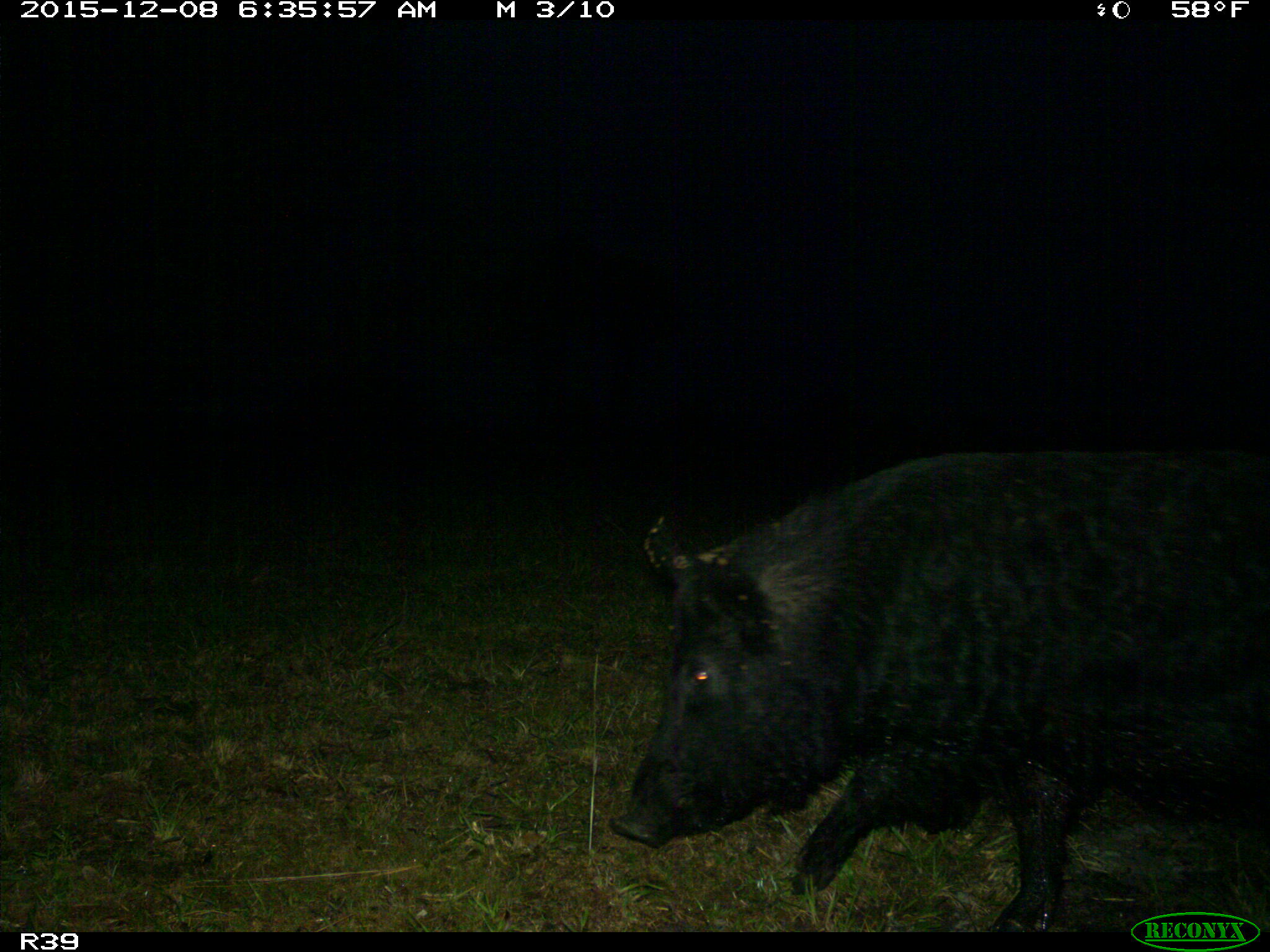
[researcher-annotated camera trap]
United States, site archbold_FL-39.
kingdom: Animalia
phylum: Chordata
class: Mammalia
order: Artiodactyla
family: Suidae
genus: Sus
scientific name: Sus scrofa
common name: wild boar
Sus scrofa (wild boar).